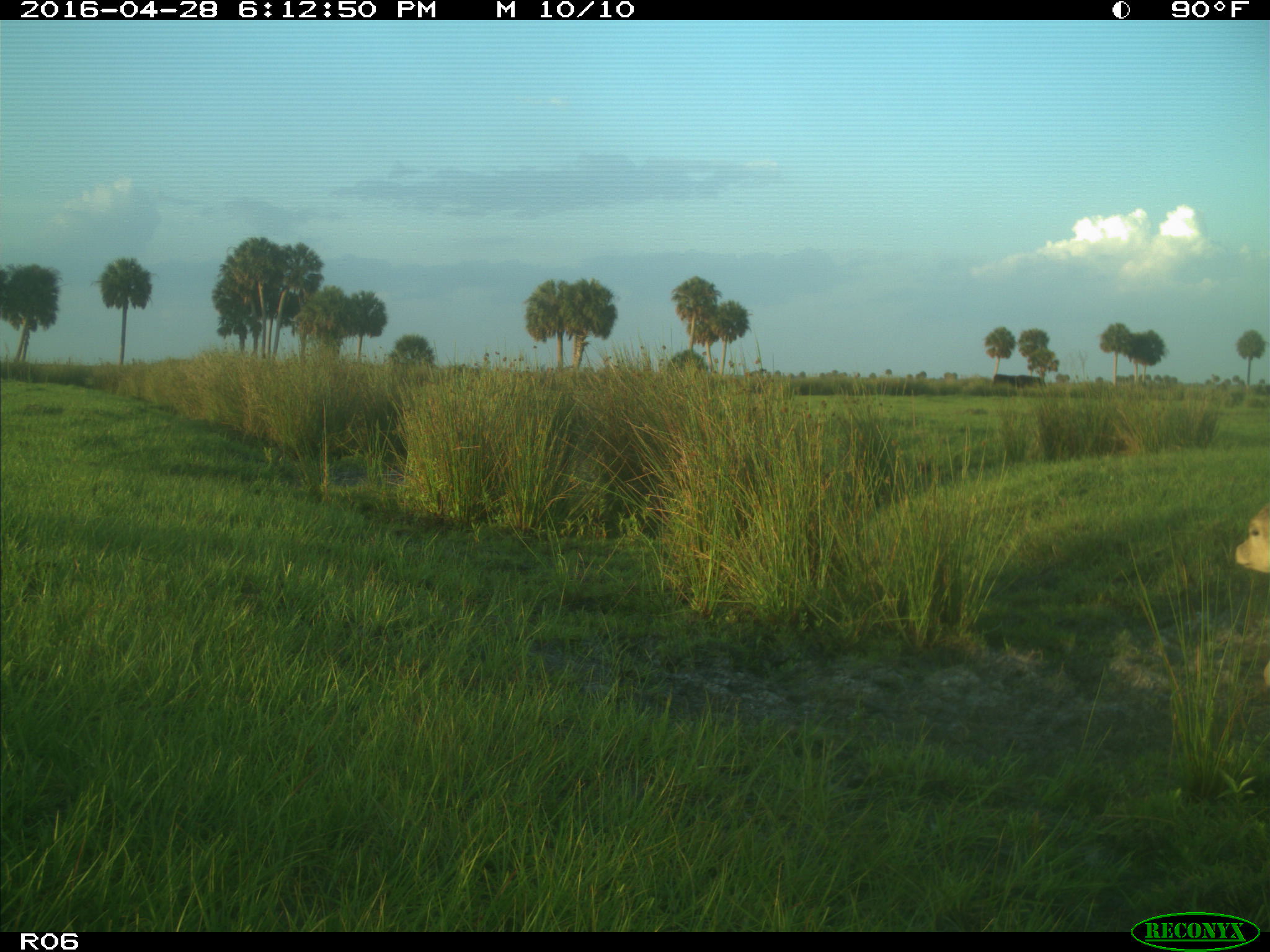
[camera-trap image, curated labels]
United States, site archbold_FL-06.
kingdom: Animalia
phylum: Chordata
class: Mammalia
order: Artiodactyla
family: Bovidae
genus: Bos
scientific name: Bos taurus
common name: domestic cow